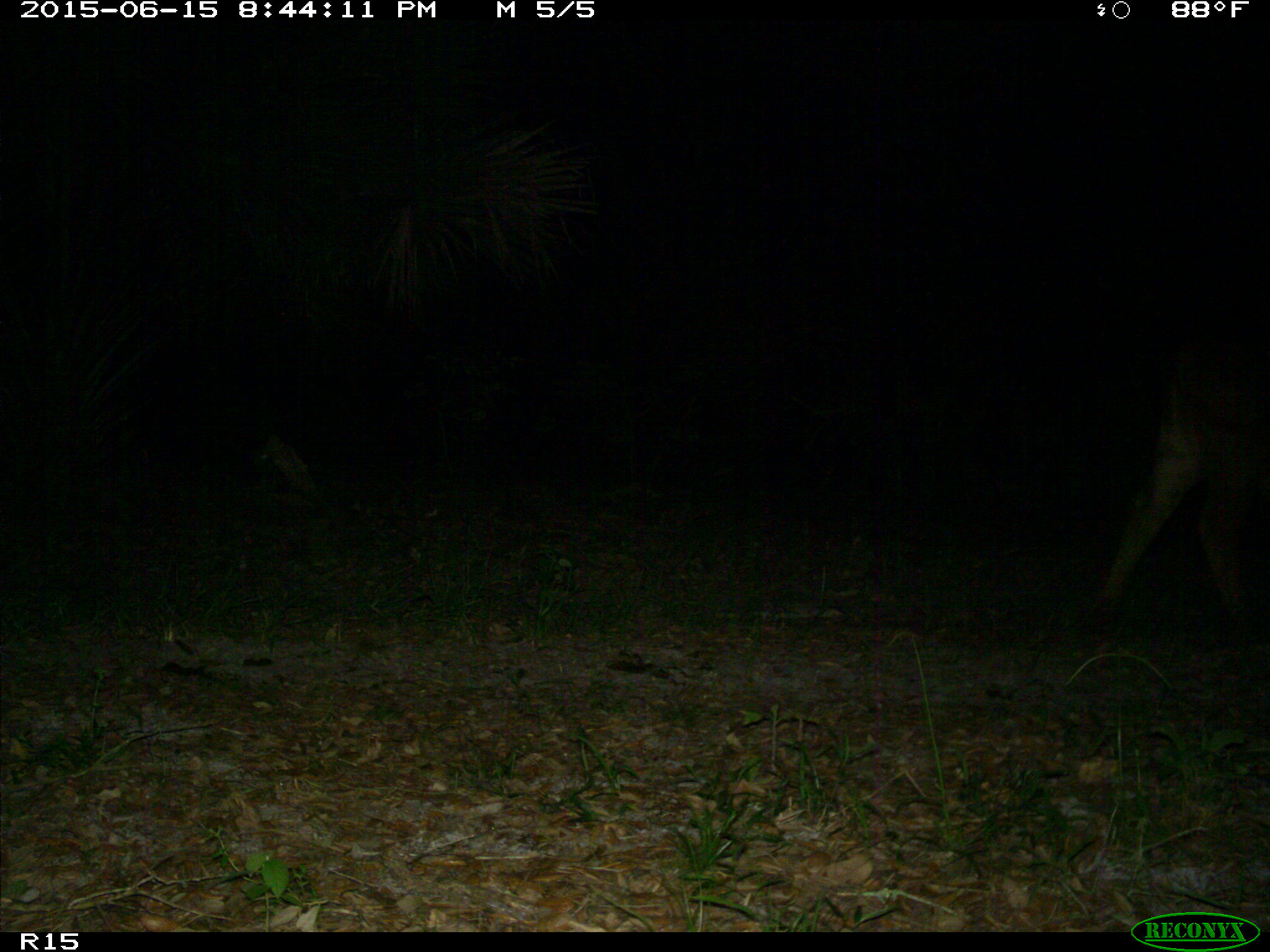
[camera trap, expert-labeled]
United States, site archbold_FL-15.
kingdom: Animalia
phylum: Chordata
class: Mammalia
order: Artiodactyla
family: Bovidae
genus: Bos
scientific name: Bos taurus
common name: domestic cow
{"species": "Bos taurus (domestic cow)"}